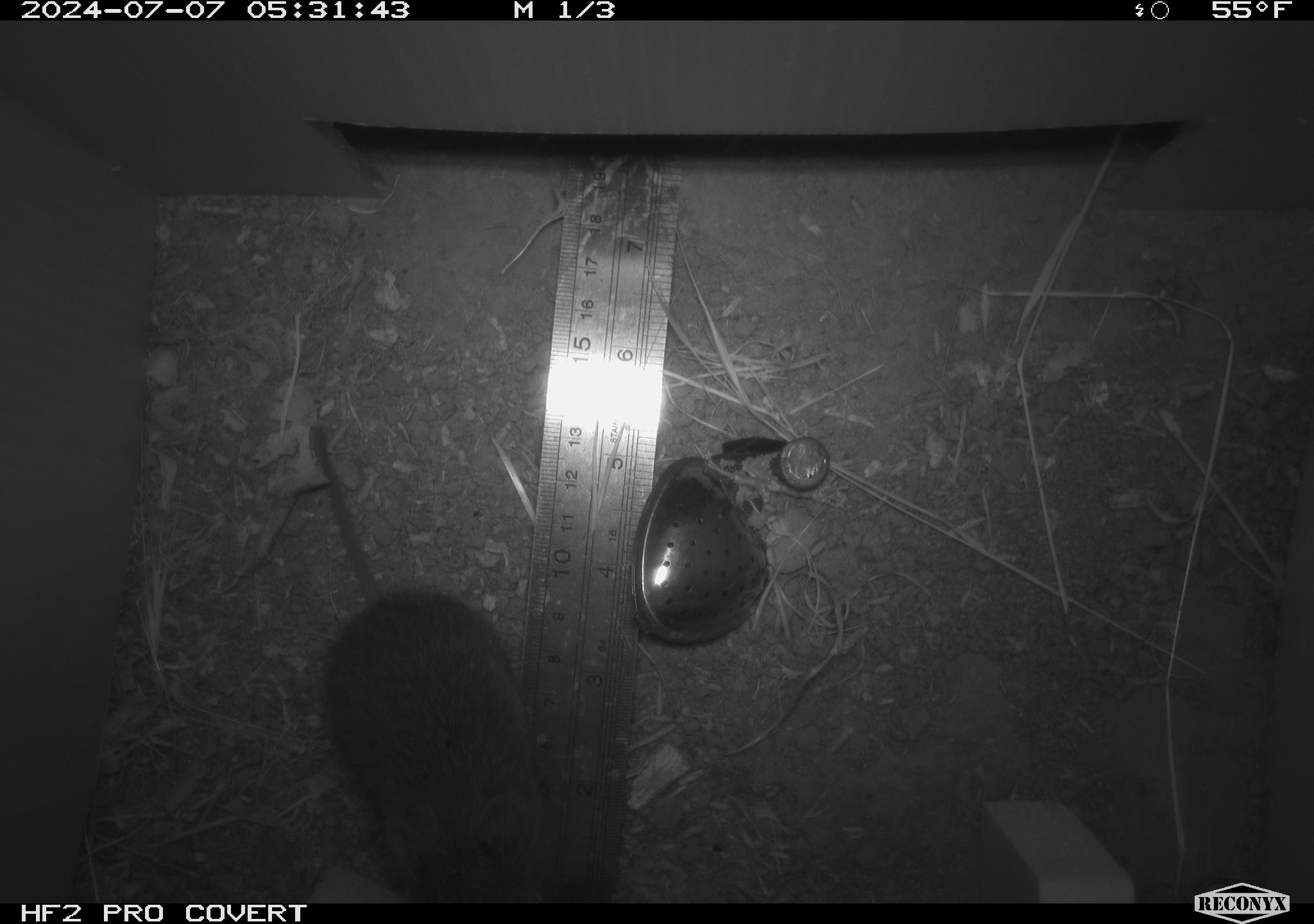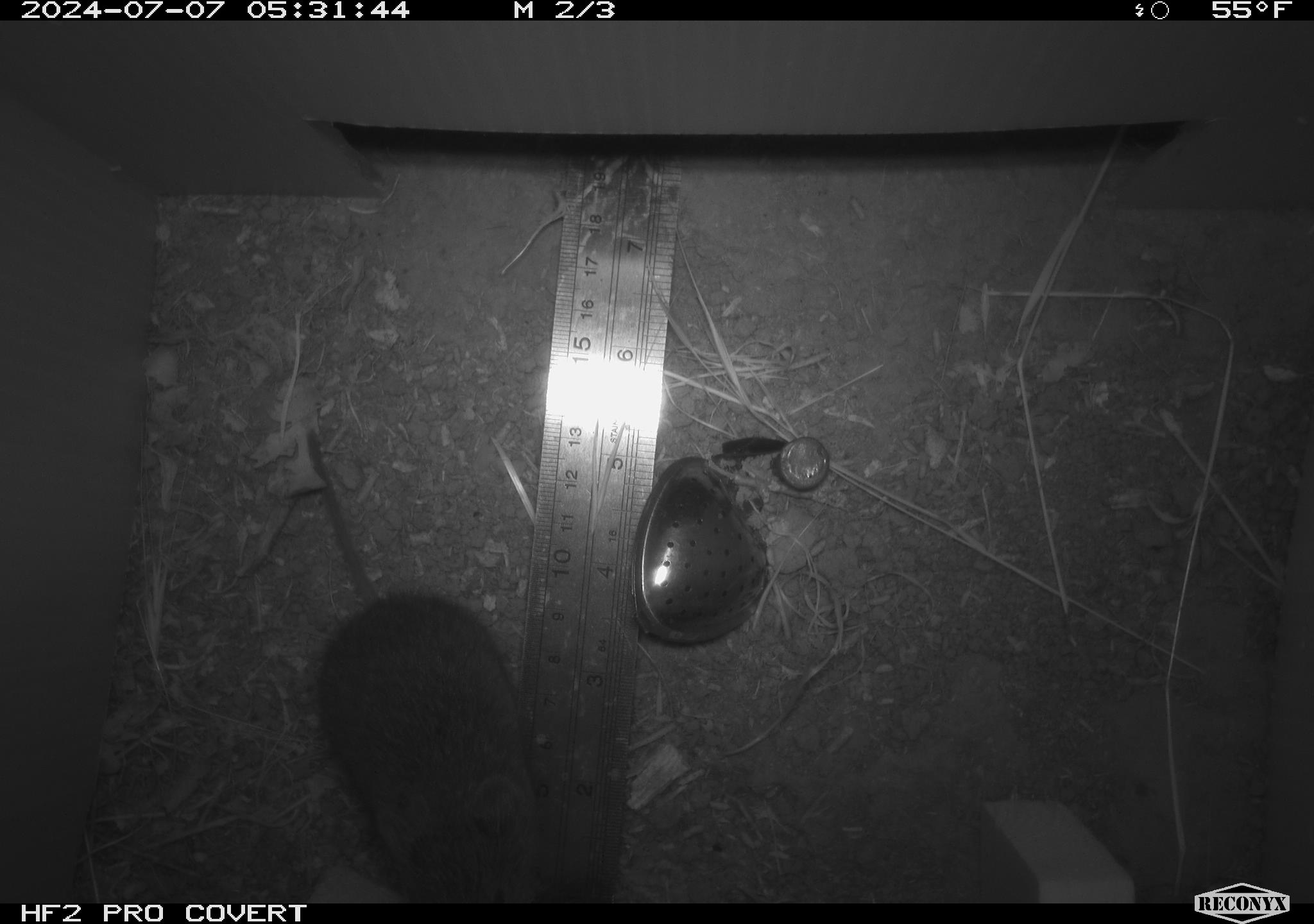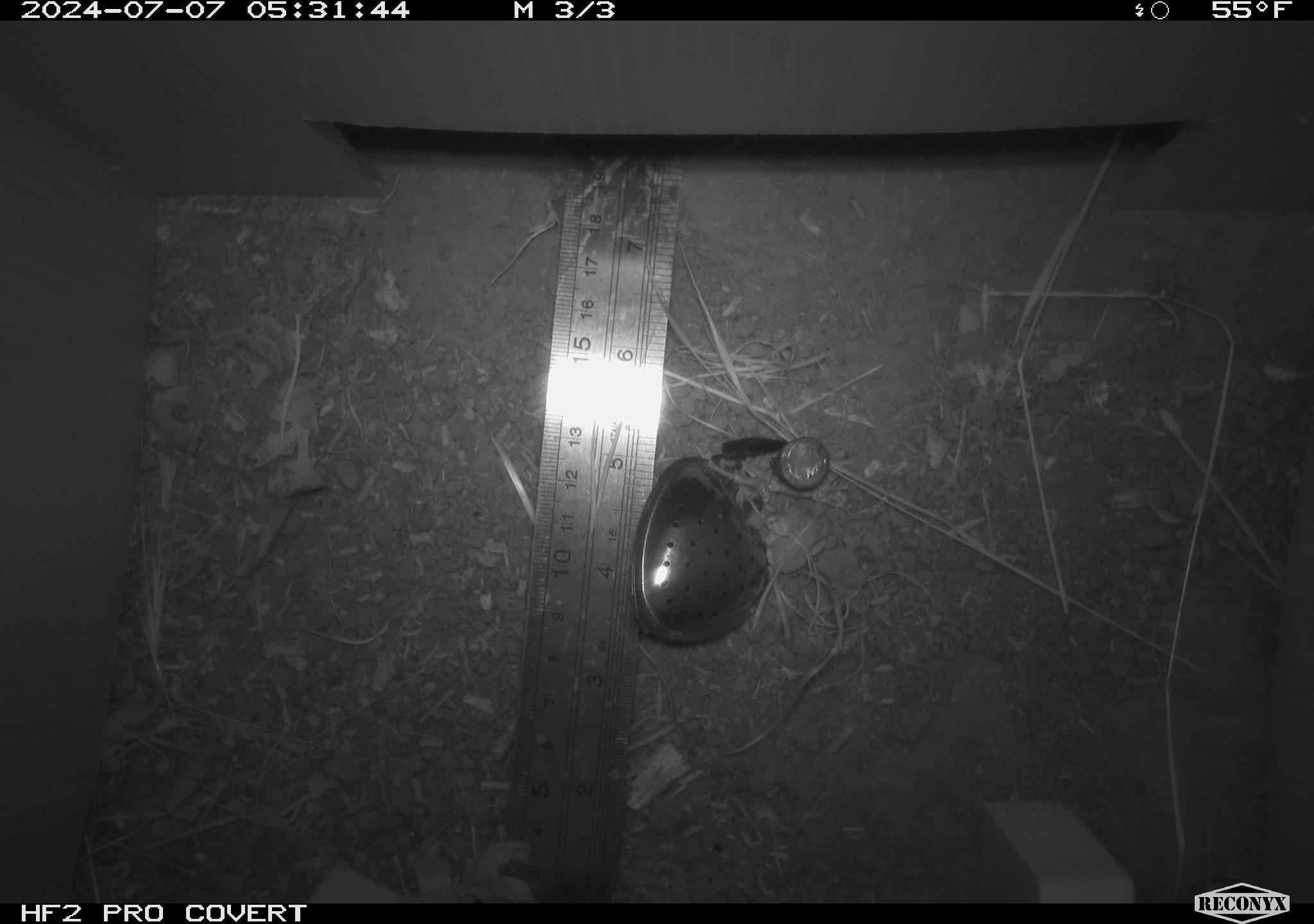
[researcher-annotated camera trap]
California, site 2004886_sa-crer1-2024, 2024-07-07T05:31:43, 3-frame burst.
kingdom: Animalia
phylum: Chordata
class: Mammalia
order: Rodentia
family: Cricetidae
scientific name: Arvicolinae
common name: voles, lemmings, and muskrats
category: arvicolinae subfamily